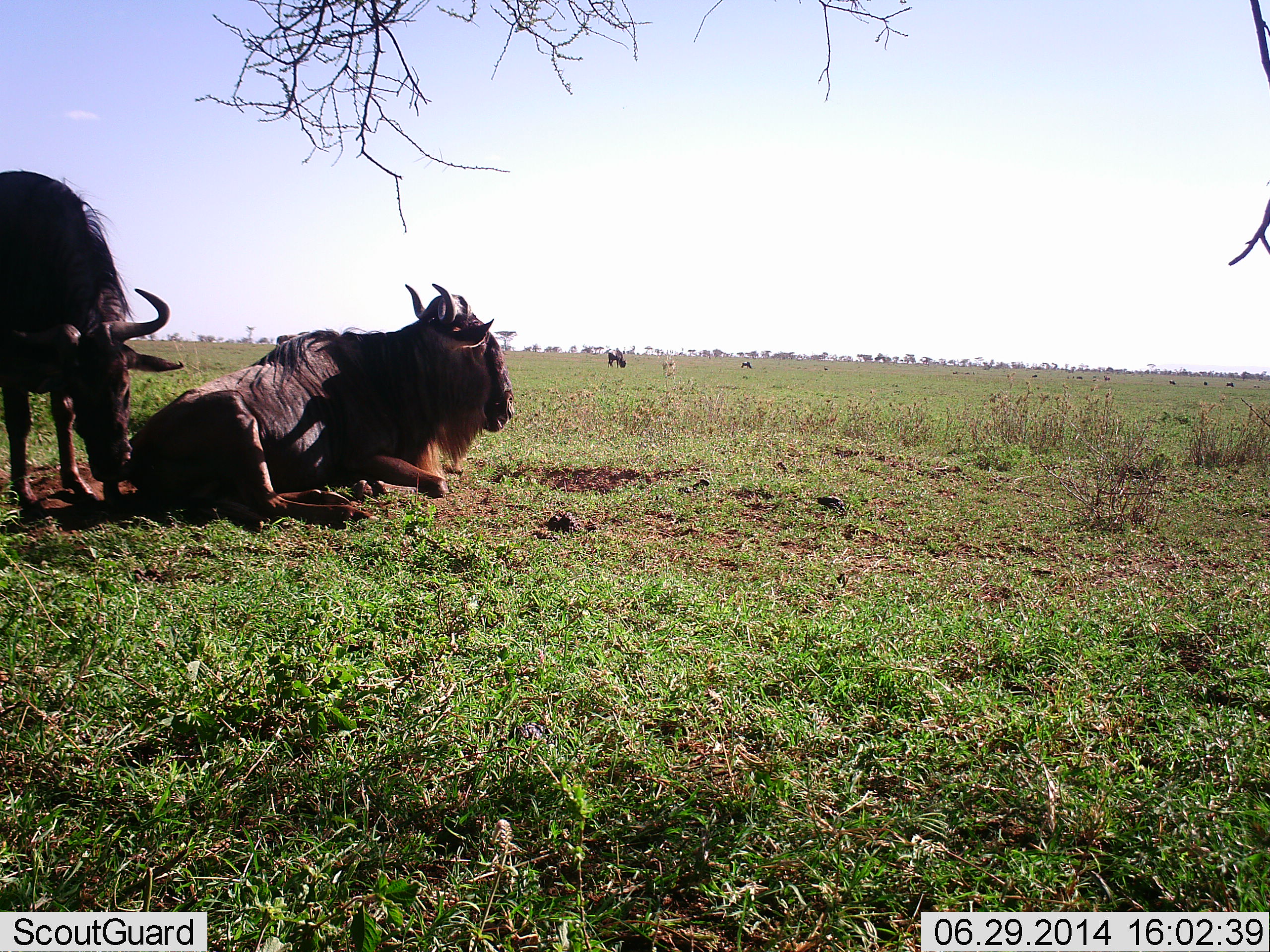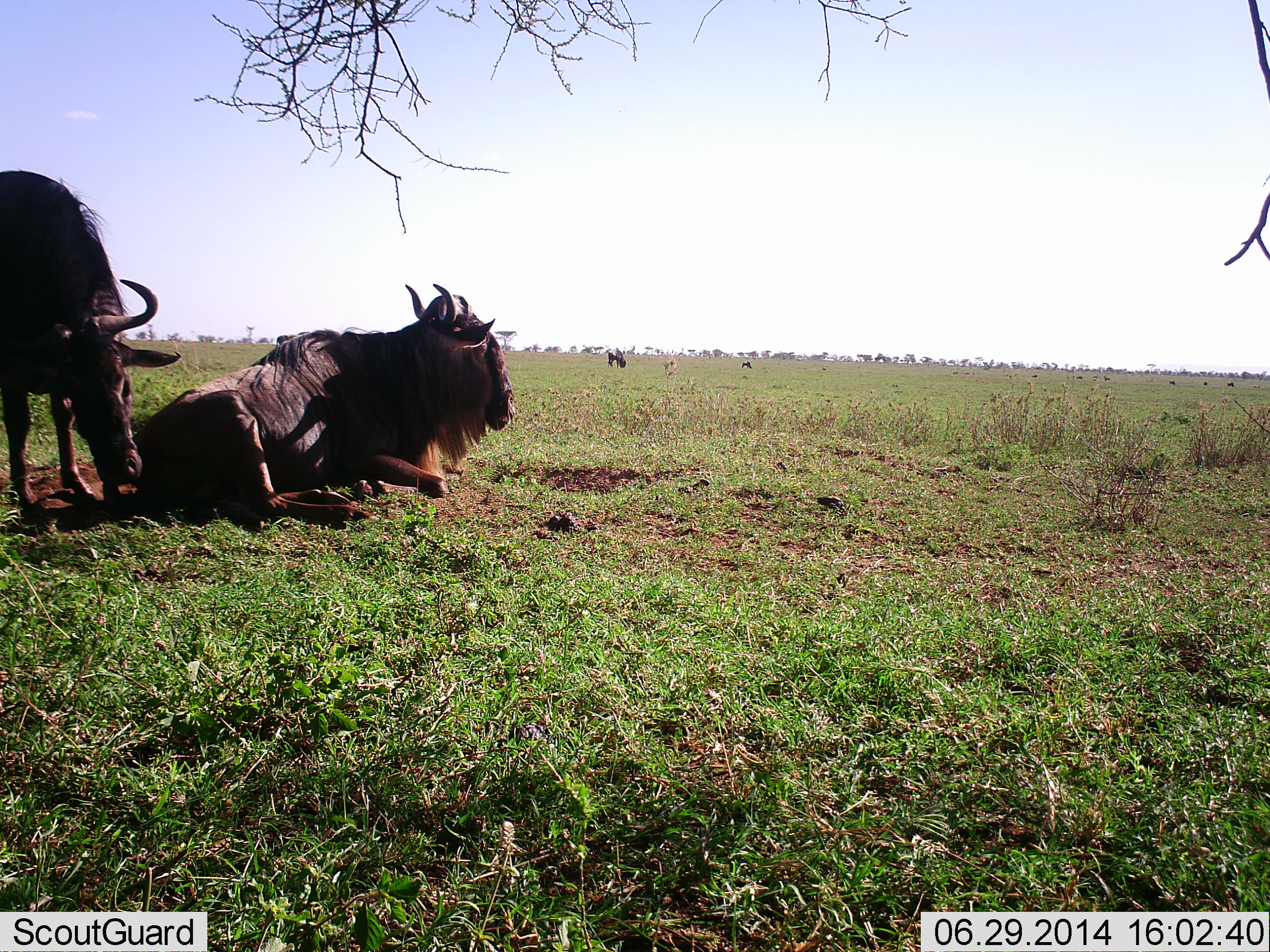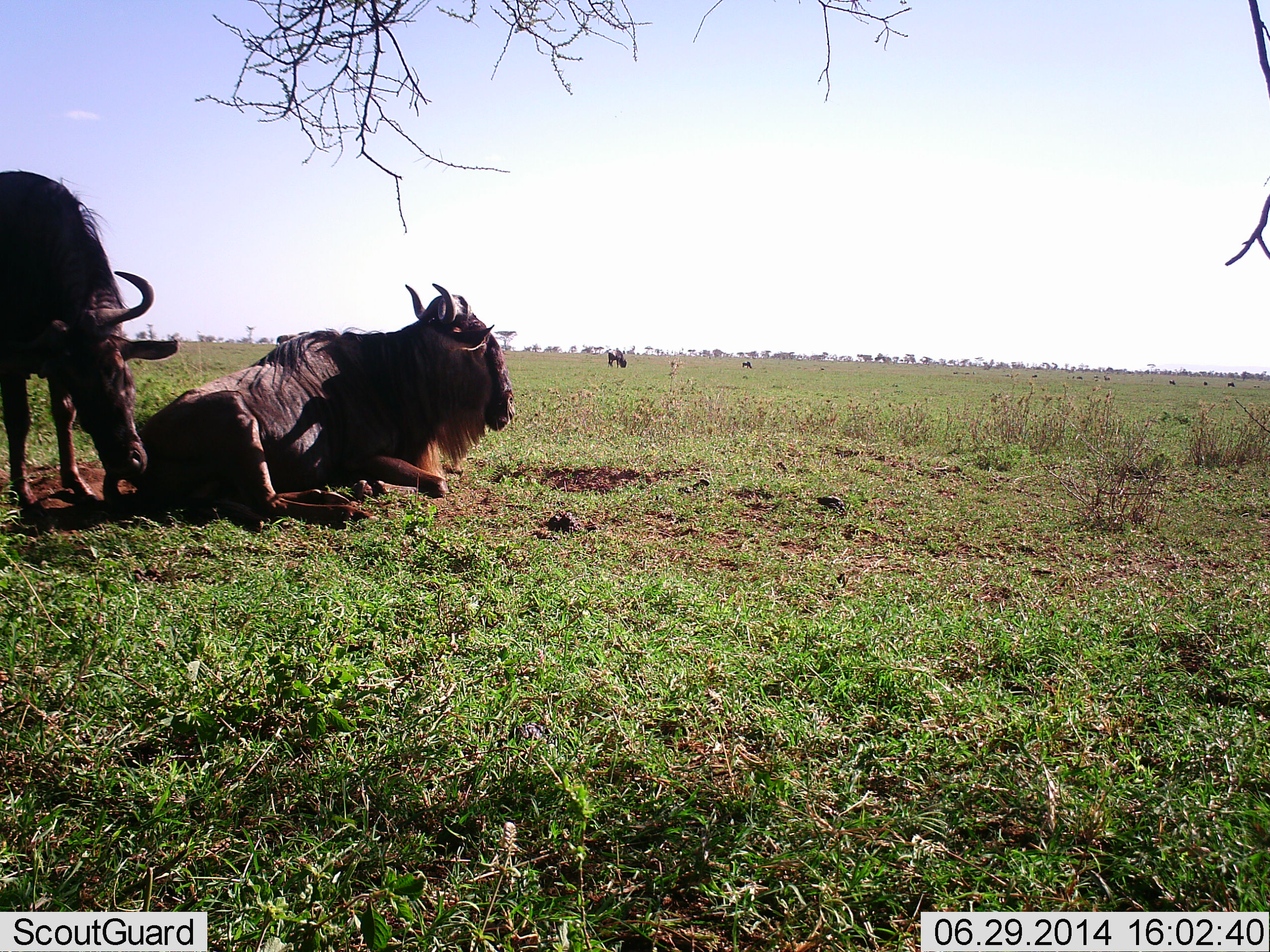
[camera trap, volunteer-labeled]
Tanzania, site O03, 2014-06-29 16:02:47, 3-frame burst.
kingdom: Animalia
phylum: Chordata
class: Mammalia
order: Artiodactyla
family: Bovidae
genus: Connochaetes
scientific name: Connochaetes taurinus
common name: blue wildebeest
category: wildebeest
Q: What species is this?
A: Wildebeest (blue wildebeest) (Connochaetes taurinus).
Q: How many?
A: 4.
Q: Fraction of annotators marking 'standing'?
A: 40%.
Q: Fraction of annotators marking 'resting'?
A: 90%.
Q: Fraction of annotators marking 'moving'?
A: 0%.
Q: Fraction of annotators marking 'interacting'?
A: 20%.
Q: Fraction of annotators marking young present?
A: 0%.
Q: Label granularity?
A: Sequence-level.